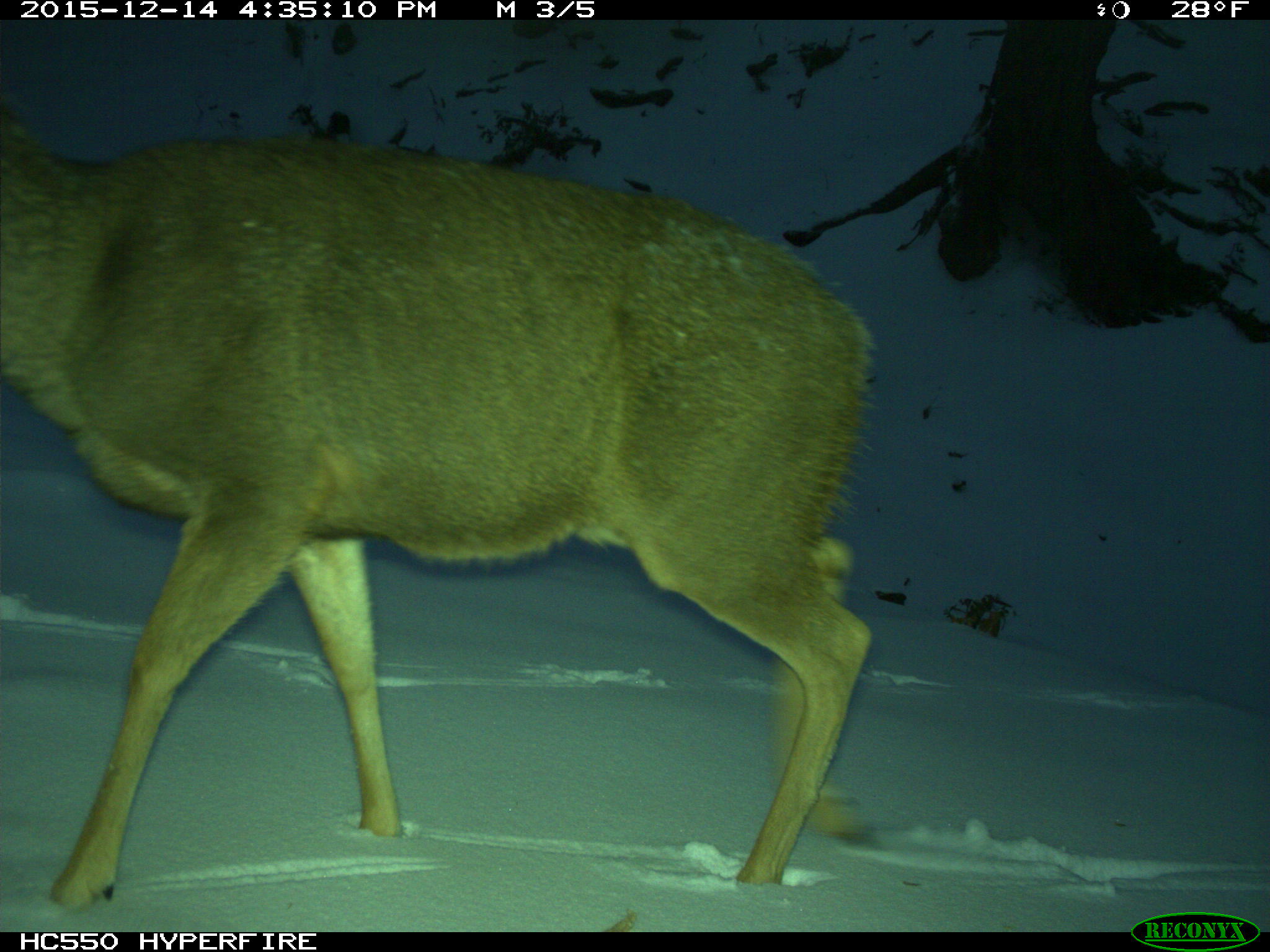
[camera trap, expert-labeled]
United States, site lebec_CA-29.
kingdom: Animalia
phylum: Chordata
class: Mammalia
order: Artiodactyla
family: Cervidae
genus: Odocoileus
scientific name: Odocoileus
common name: deer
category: unidentified deer